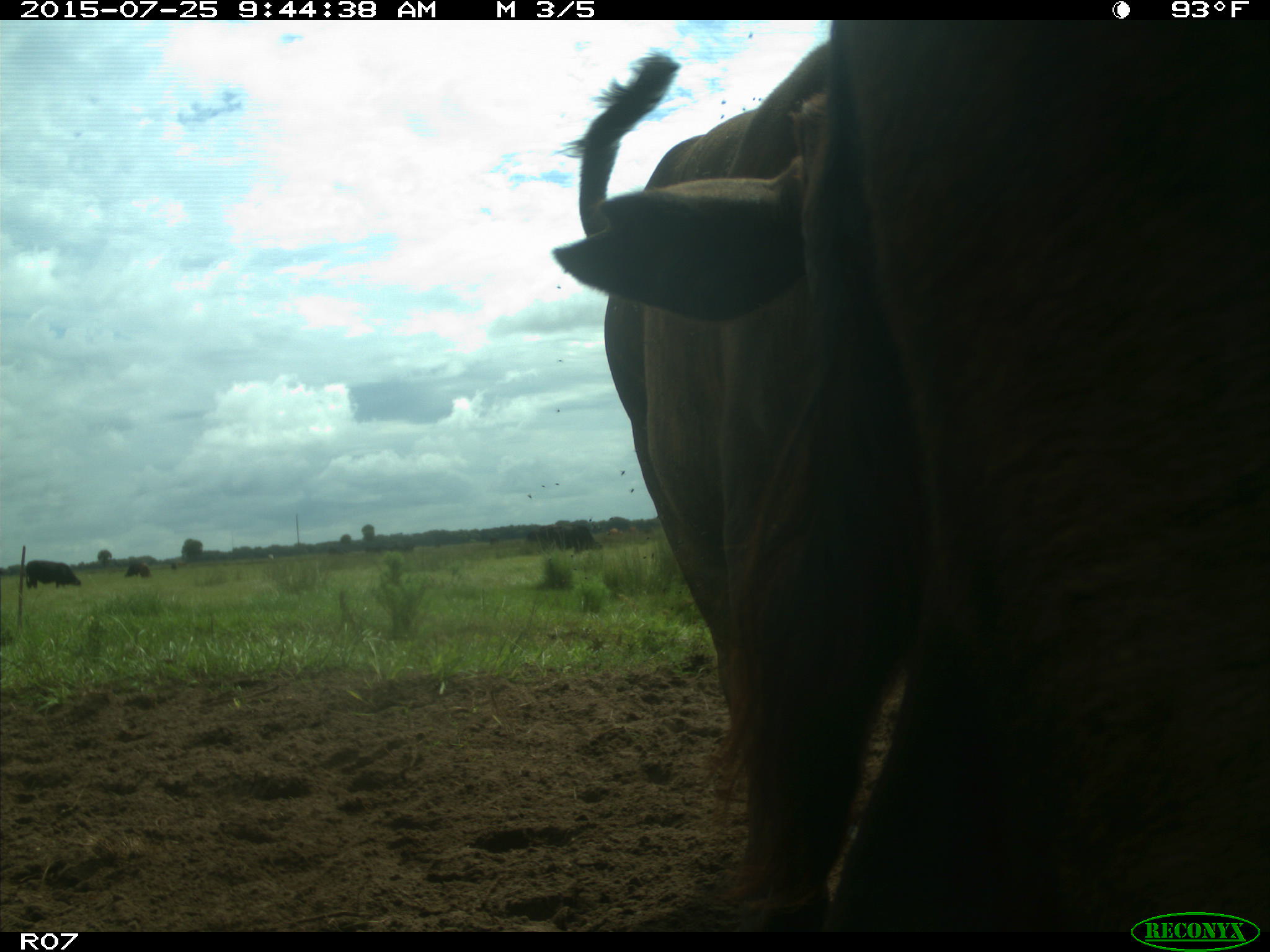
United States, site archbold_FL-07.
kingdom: Animalia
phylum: Chordata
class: Mammalia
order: Artiodactyla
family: Bovidae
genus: Bos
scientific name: Bos taurus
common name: domestic cow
Bos taurus (domestic cow).